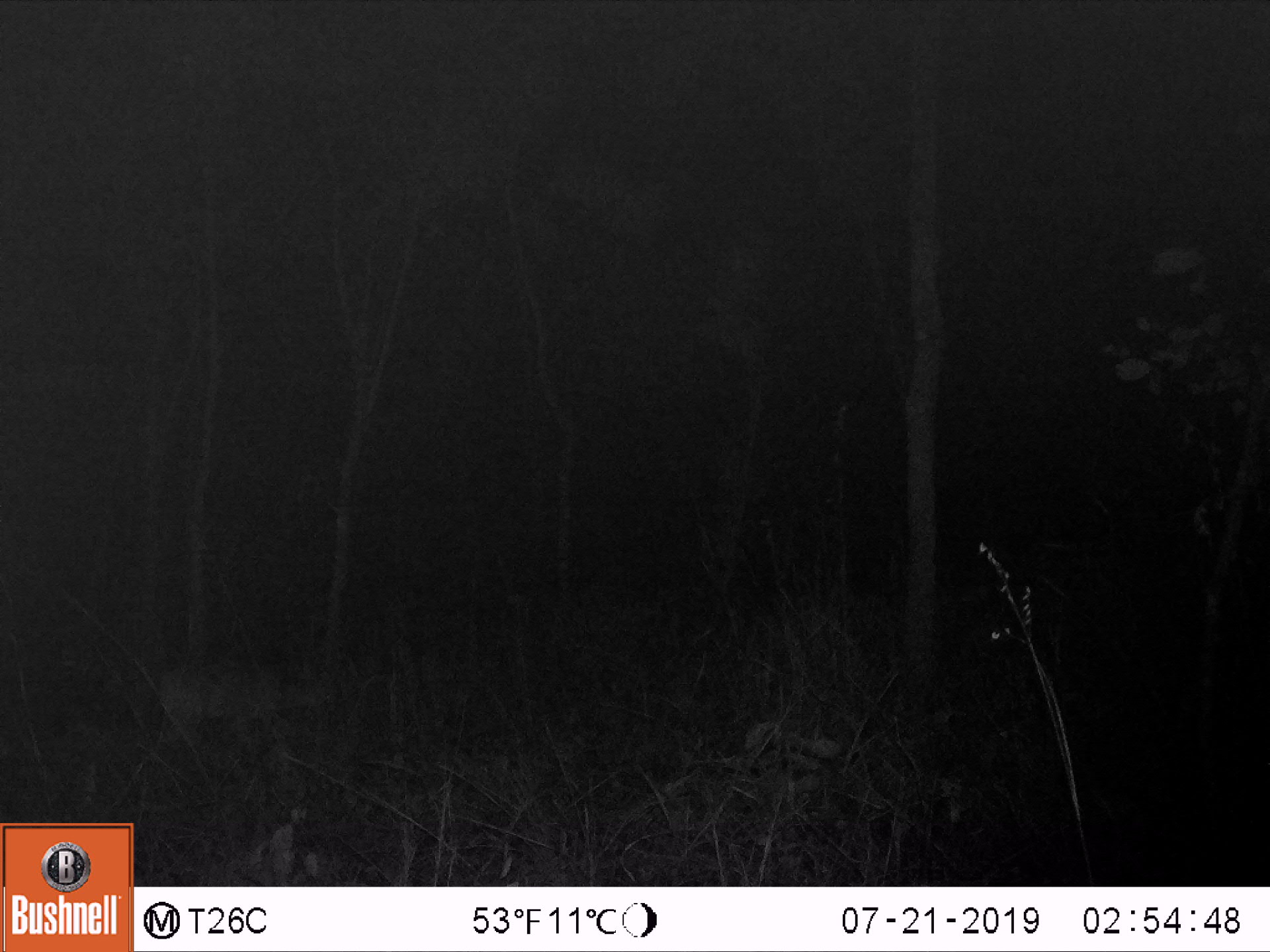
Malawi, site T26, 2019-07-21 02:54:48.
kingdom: Animalia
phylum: Chordata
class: Mammalia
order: Artiodactyla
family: Bovidae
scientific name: Antilopinae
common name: small antelope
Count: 1.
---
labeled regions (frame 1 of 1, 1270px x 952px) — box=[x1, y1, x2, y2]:
small antelope: box=[132, 641, 355, 762]